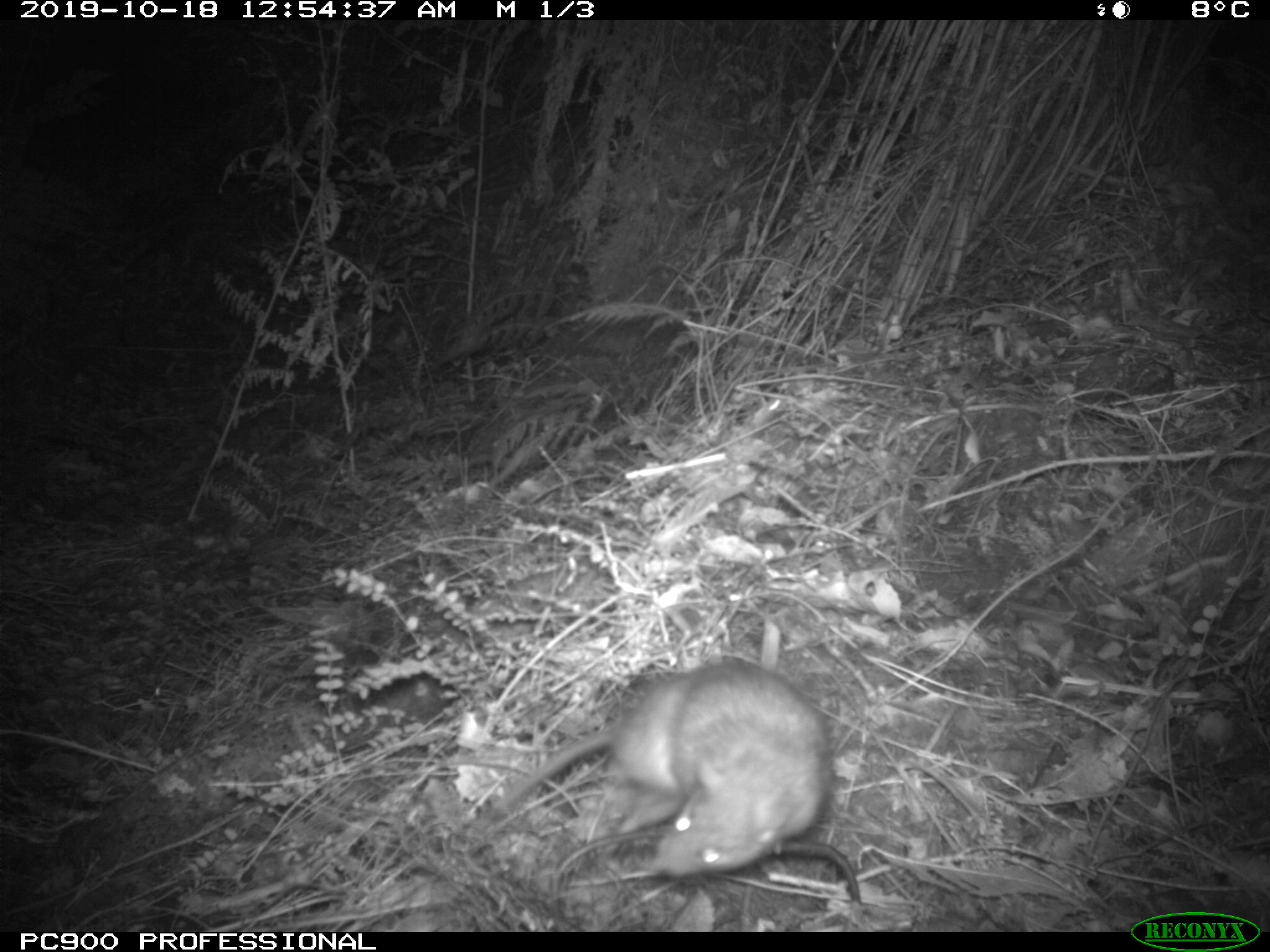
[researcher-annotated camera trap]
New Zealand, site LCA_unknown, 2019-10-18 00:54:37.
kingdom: Animalia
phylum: Chordata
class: Mammalia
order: Rodentia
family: Muridae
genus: Rattus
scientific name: Rattus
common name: rat